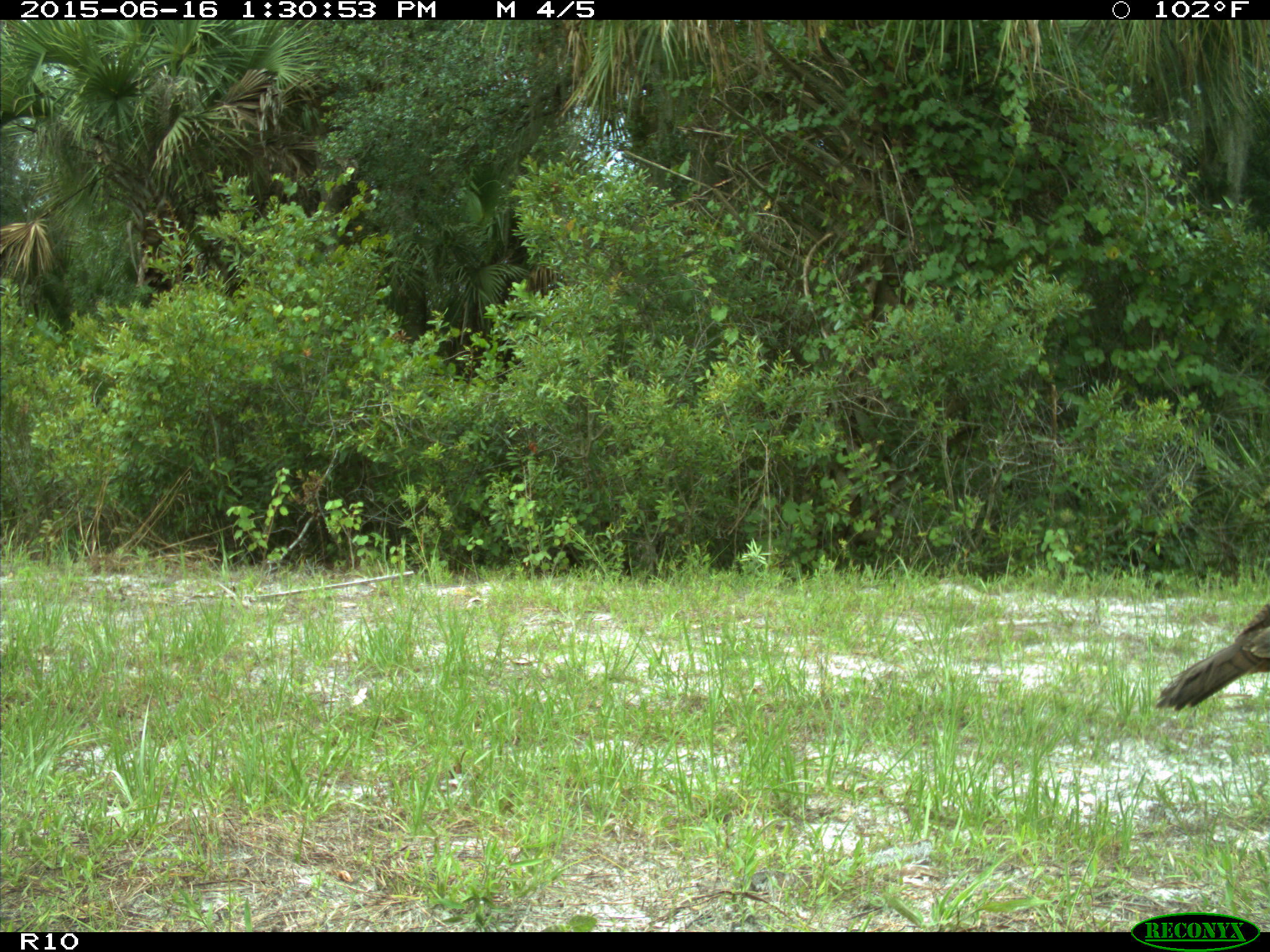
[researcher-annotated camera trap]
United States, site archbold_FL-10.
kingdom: Animalia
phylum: Chordata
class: Aves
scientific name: Aves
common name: birds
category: unidentified bird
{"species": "unidentified bird (birds) (Aves)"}